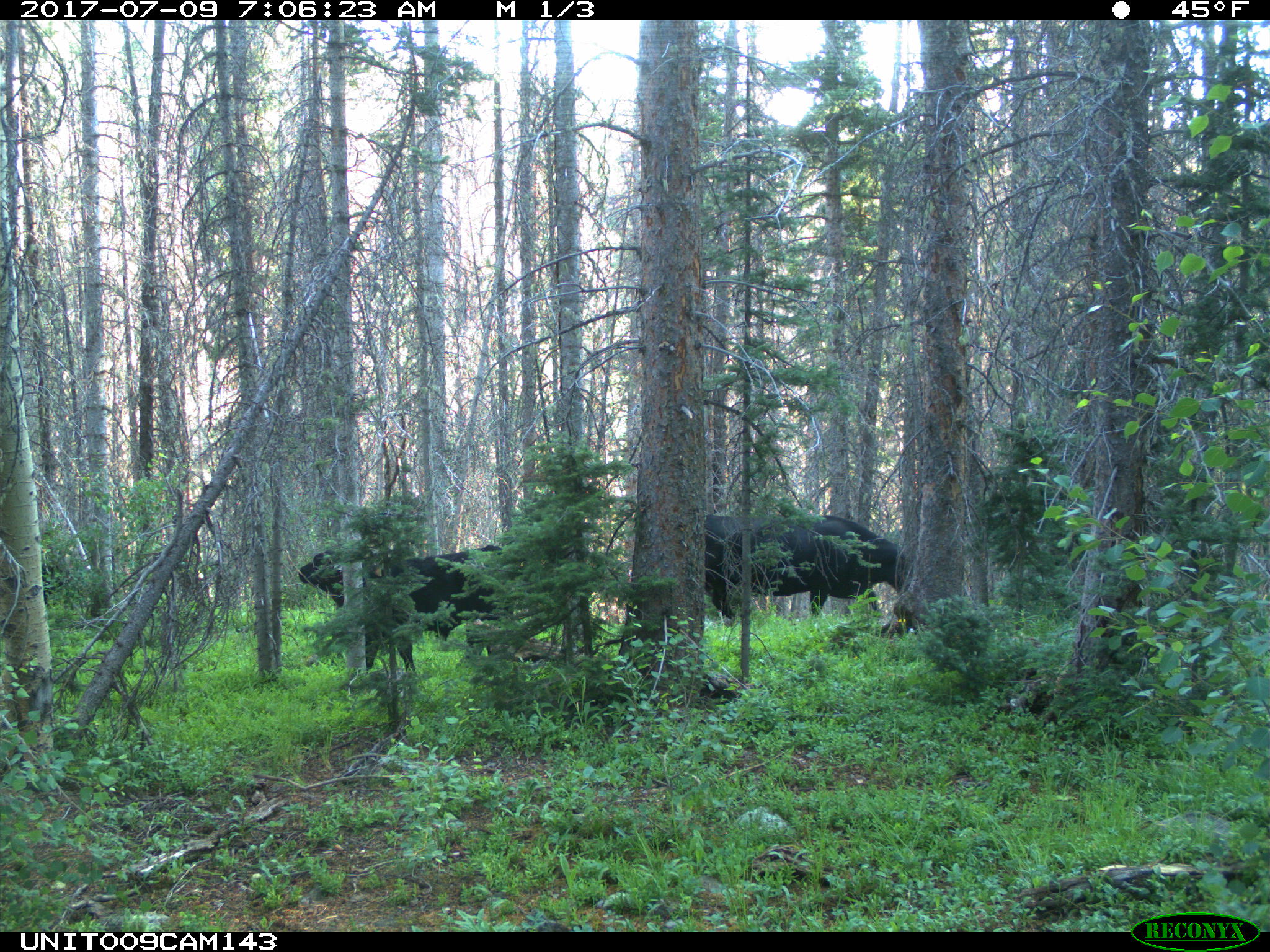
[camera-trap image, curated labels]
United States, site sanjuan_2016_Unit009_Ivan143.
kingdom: Animalia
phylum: Chordata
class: Mammalia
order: Artiodactyla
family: Bovidae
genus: Bos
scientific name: Bos taurus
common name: domestic cow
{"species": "Bos taurus (domestic cow)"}